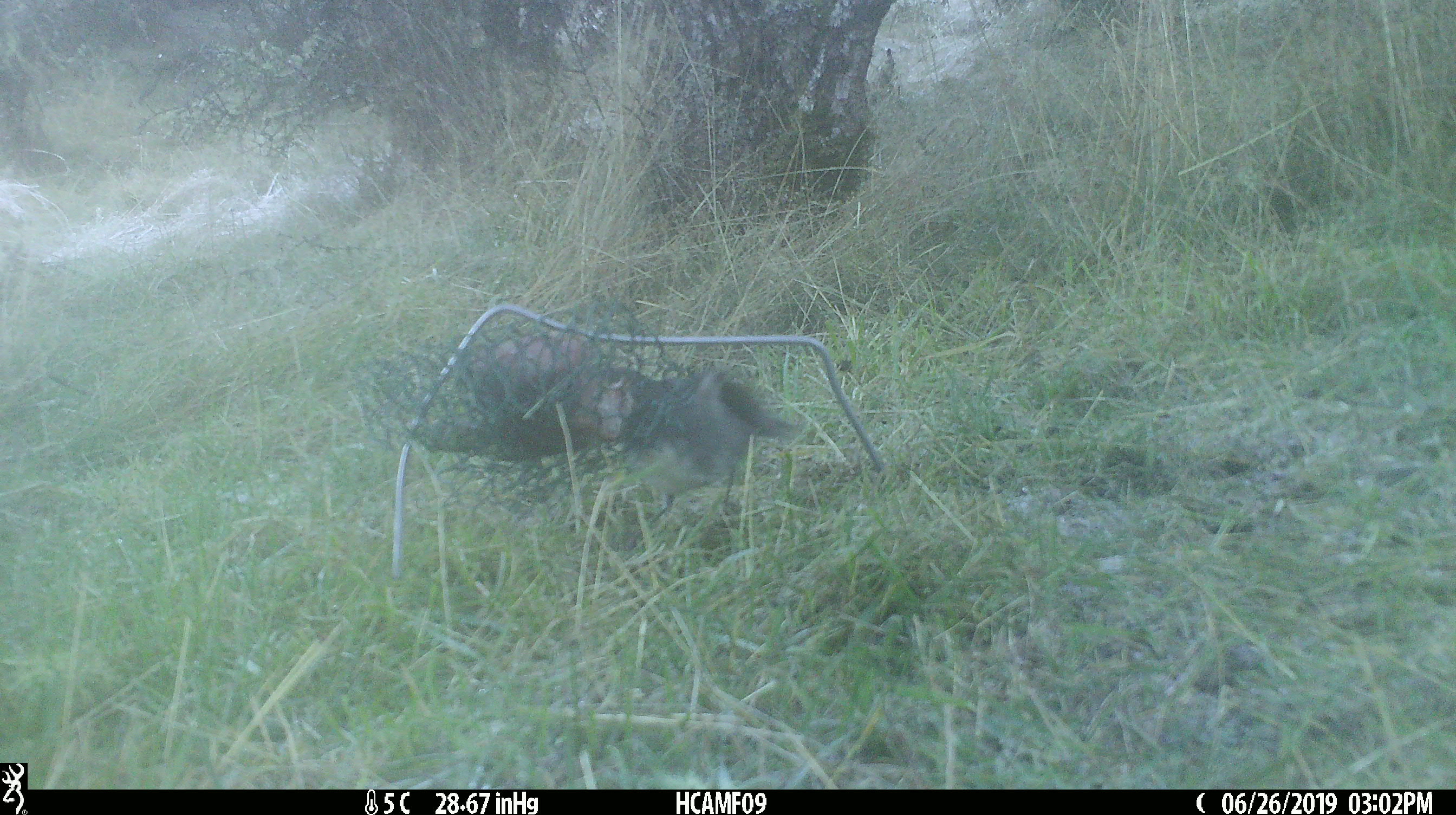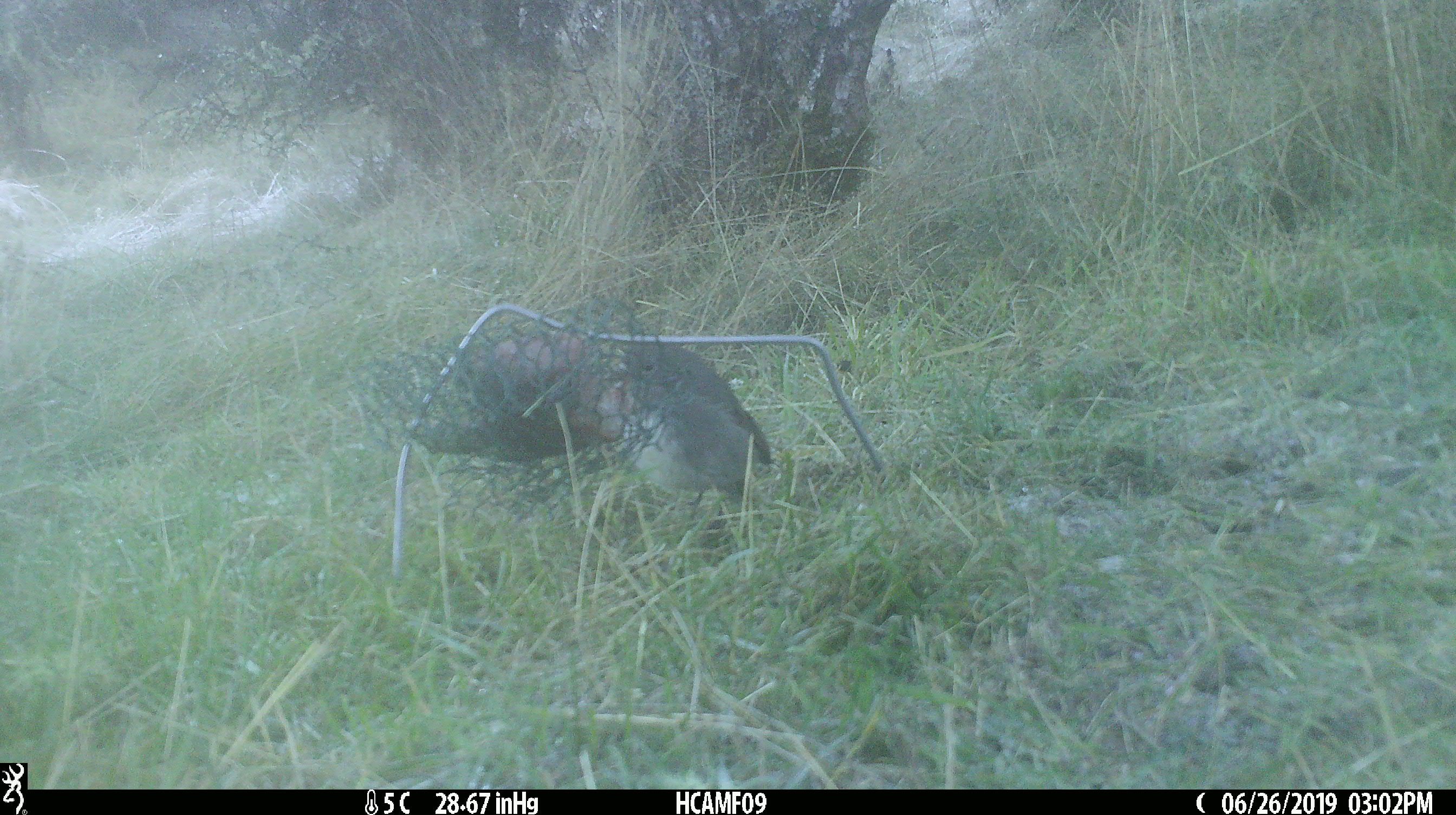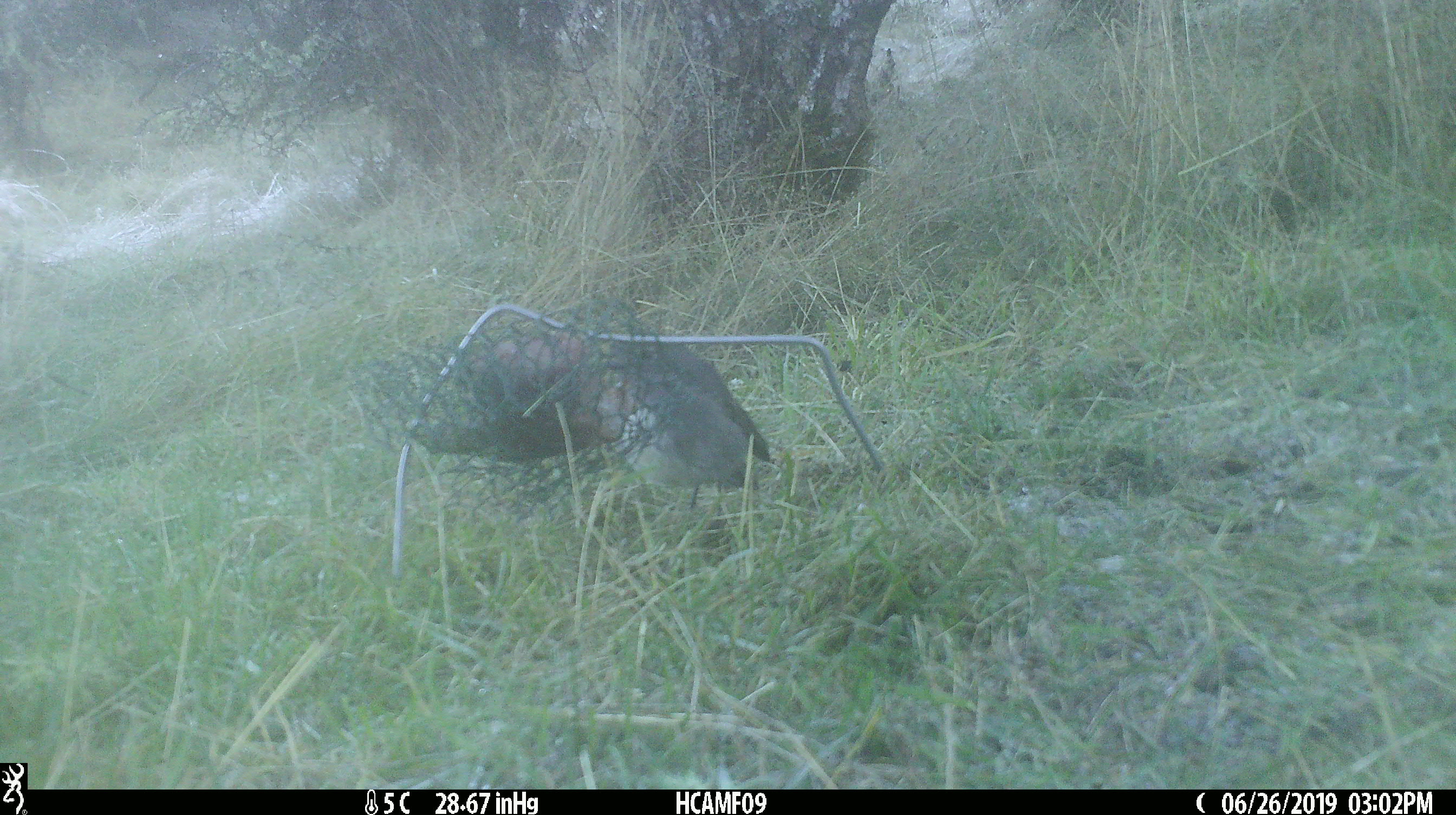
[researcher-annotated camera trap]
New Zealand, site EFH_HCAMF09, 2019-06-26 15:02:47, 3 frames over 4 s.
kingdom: Animalia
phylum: Chordata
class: Aves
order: Passeriformes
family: Petroicidae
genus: Petroica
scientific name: Petroica australis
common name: new zealand robin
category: robin